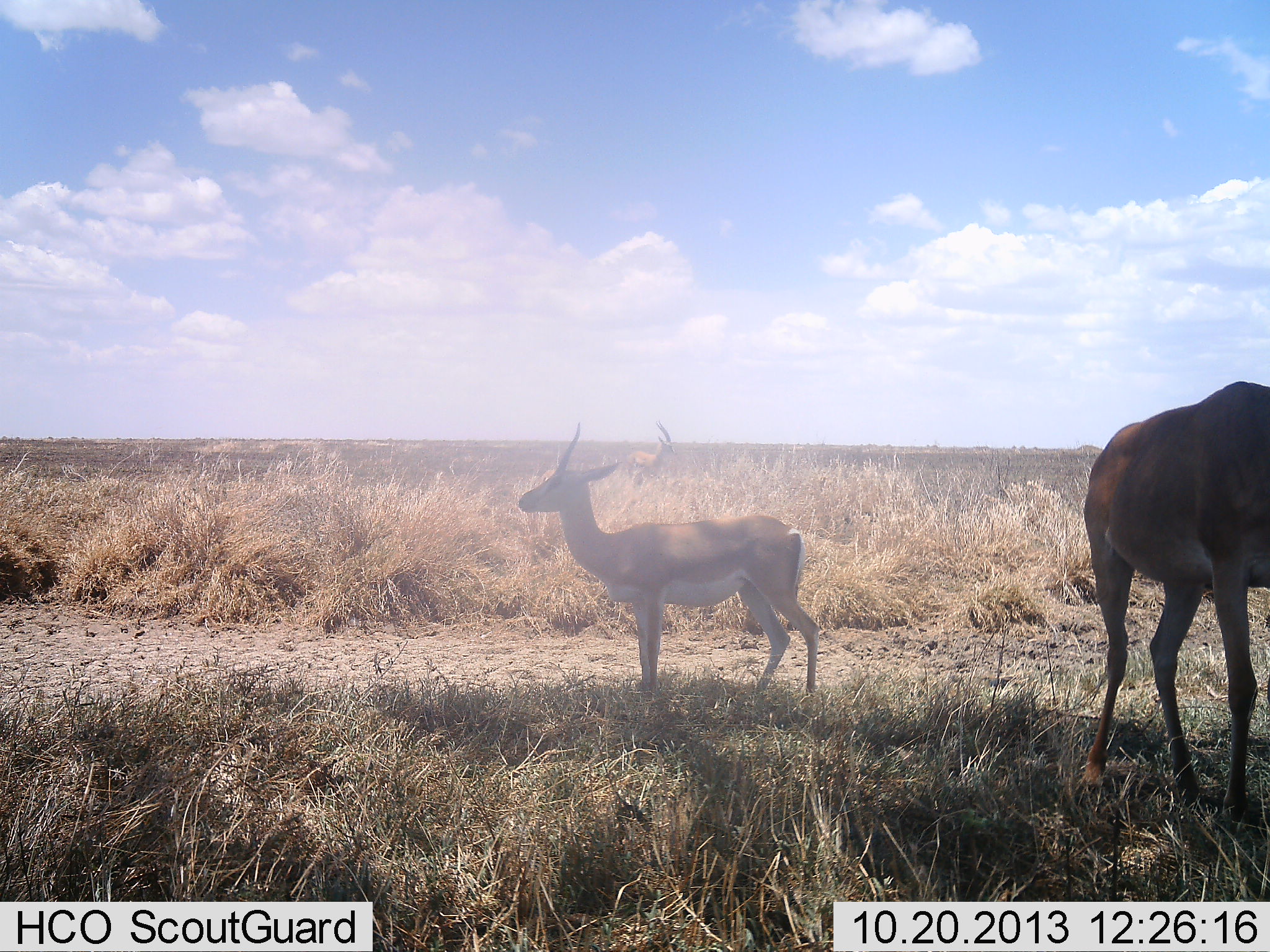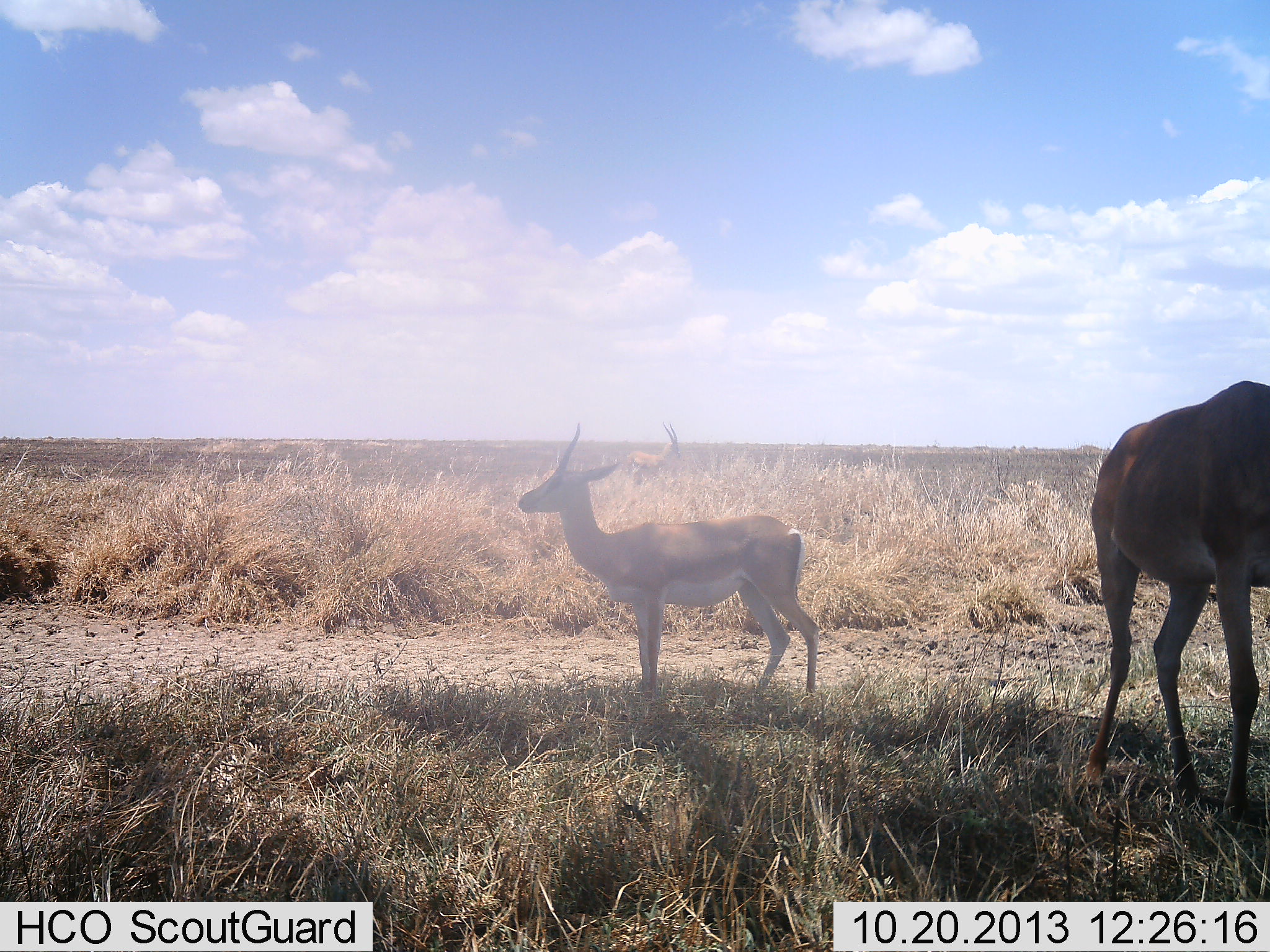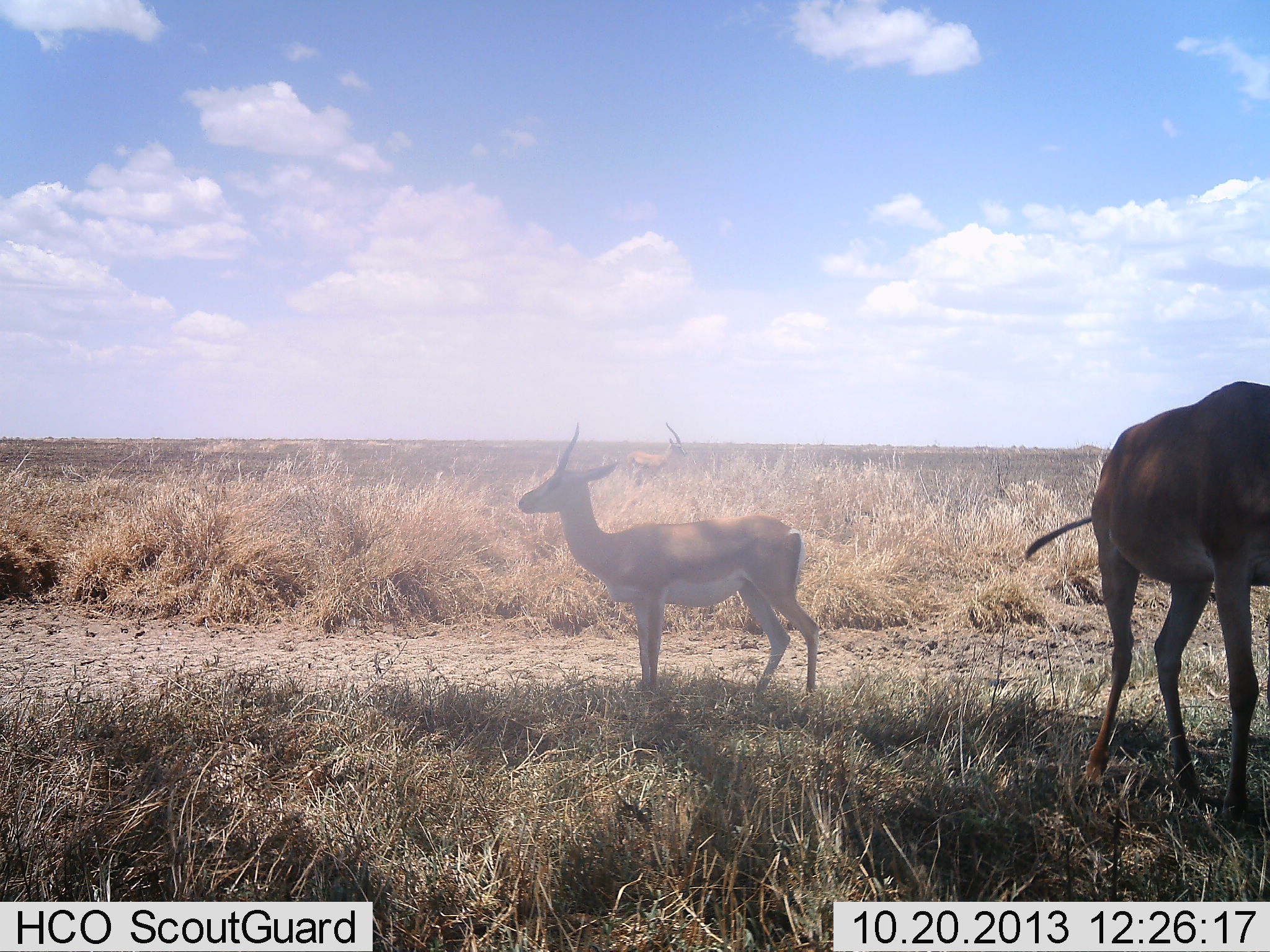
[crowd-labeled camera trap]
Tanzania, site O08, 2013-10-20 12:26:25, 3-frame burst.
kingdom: Animalia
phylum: Chordata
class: Mammalia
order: Artiodactyla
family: Bovidae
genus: Nanger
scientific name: Nanger granti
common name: grant's gazelle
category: gazellegrants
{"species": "gazellegrants (grant's gazelle) (Nanger granti)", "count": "3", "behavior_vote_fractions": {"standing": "100%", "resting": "0%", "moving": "0%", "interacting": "0%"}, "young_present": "8%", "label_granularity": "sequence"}